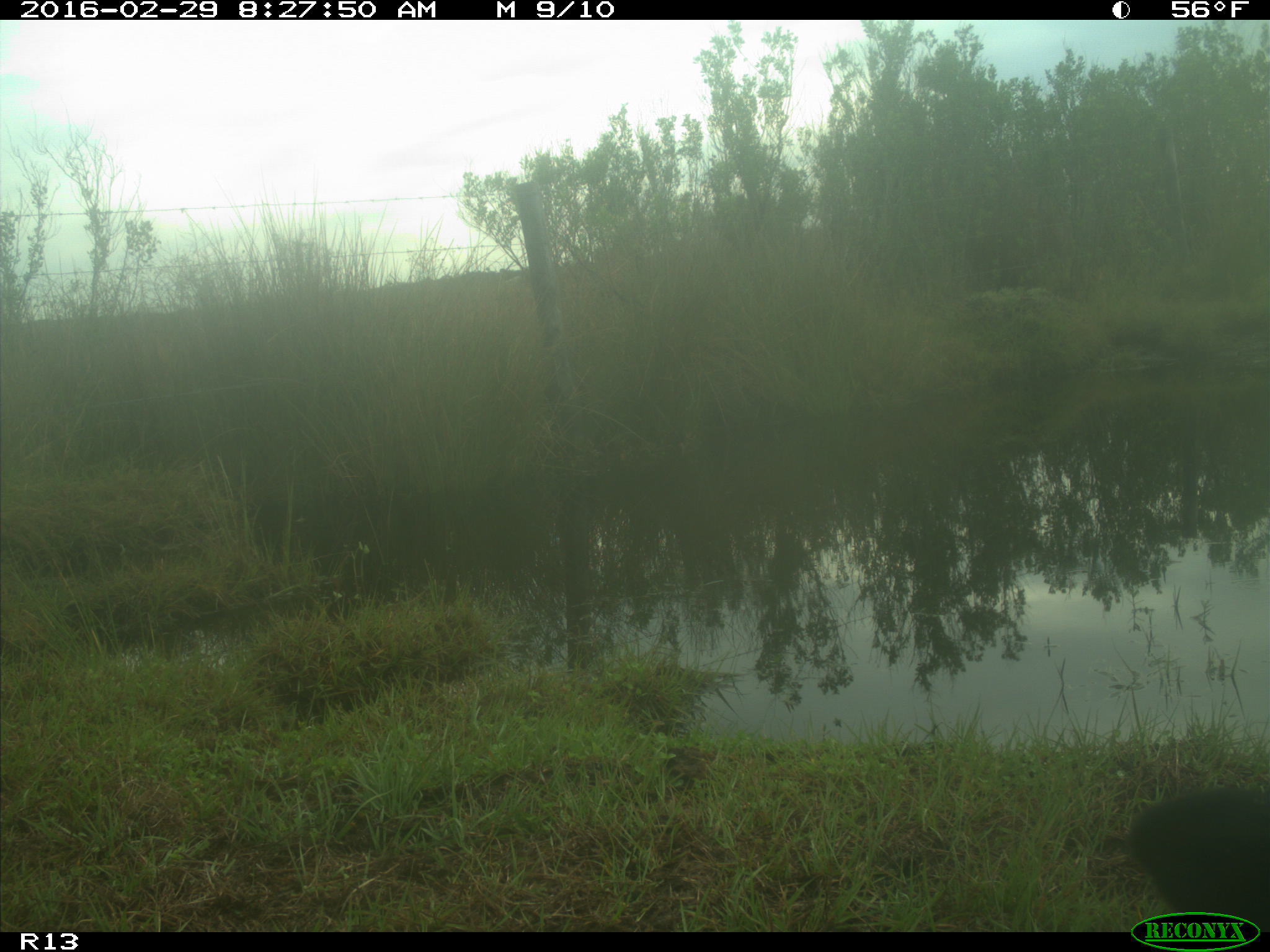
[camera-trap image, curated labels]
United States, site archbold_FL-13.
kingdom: Animalia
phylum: Chordata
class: Mammalia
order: Artiodactyla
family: Bovidae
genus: Bos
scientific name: Bos taurus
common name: domestic cow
Bos taurus (domestic cow).